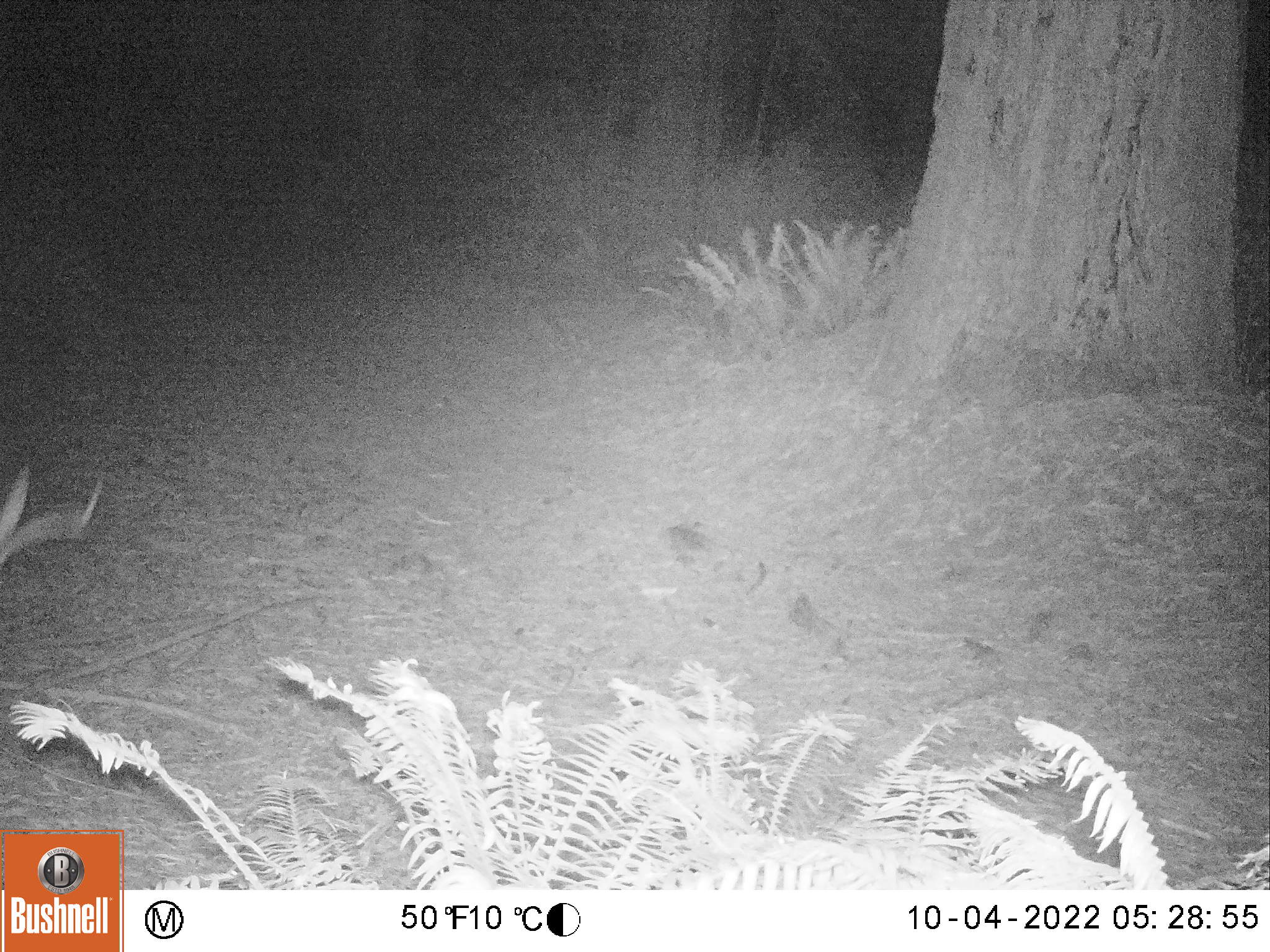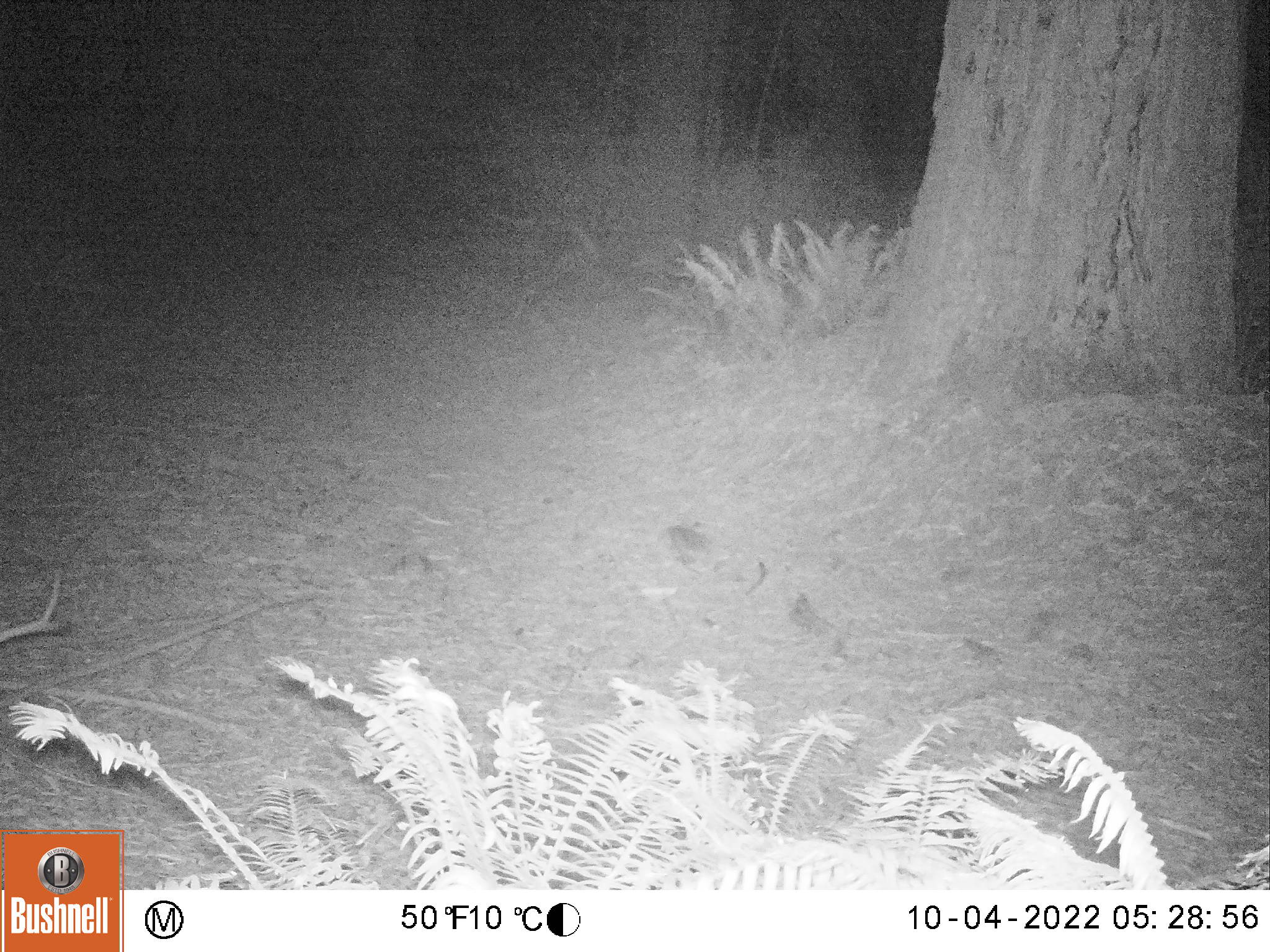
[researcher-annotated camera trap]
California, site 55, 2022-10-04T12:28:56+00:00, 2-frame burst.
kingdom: Animalia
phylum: Chordata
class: Mammalia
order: Artiodactyla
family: Cervidae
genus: Odocoileus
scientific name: Odocoileus hemionus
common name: mule deer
Mule deer (Odocoileus hemionus).